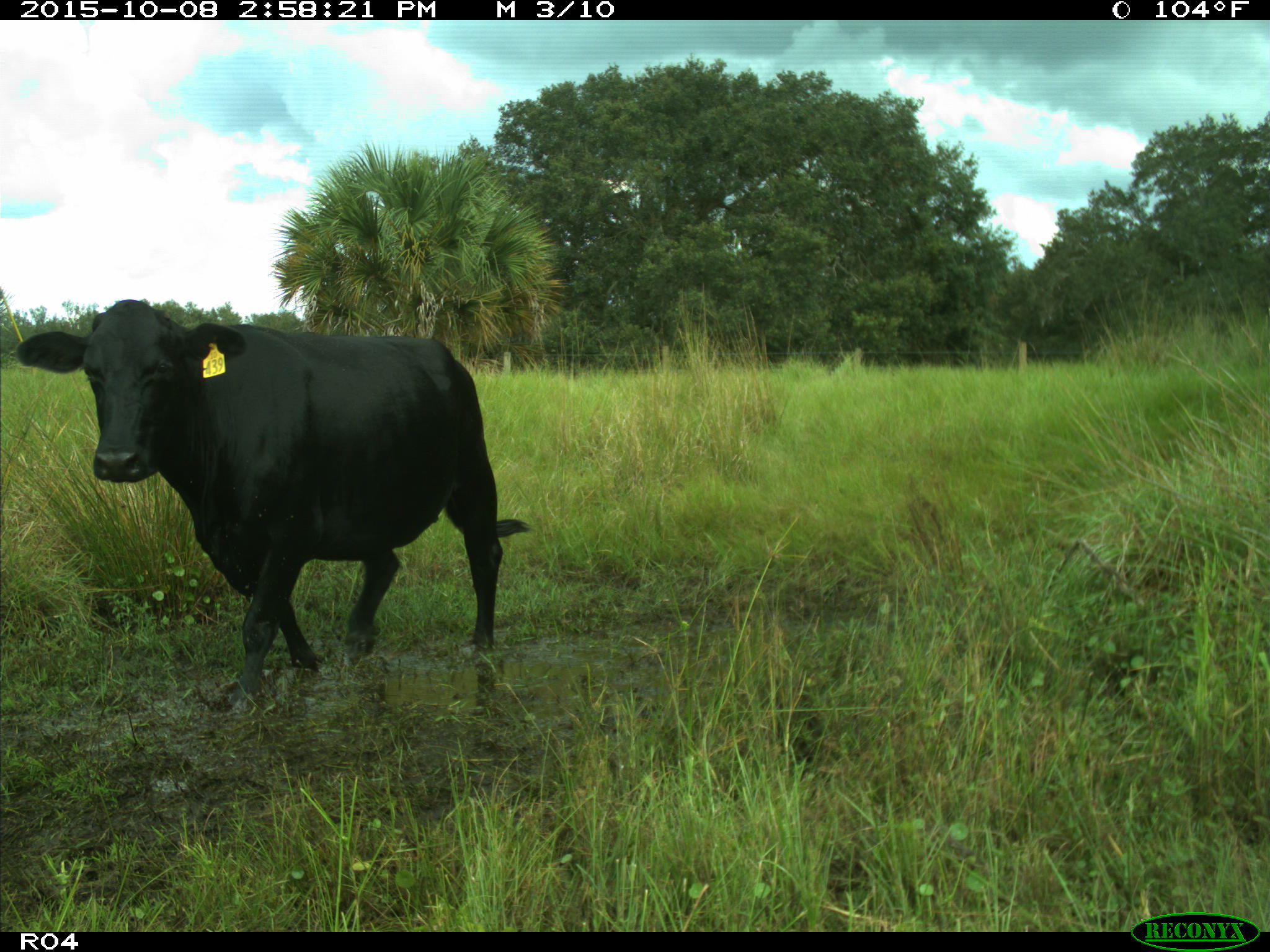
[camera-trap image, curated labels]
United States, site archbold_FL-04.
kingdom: Animalia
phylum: Chordata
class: Mammalia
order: Artiodactyla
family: Bovidae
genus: Bos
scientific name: Bos taurus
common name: domestic cow